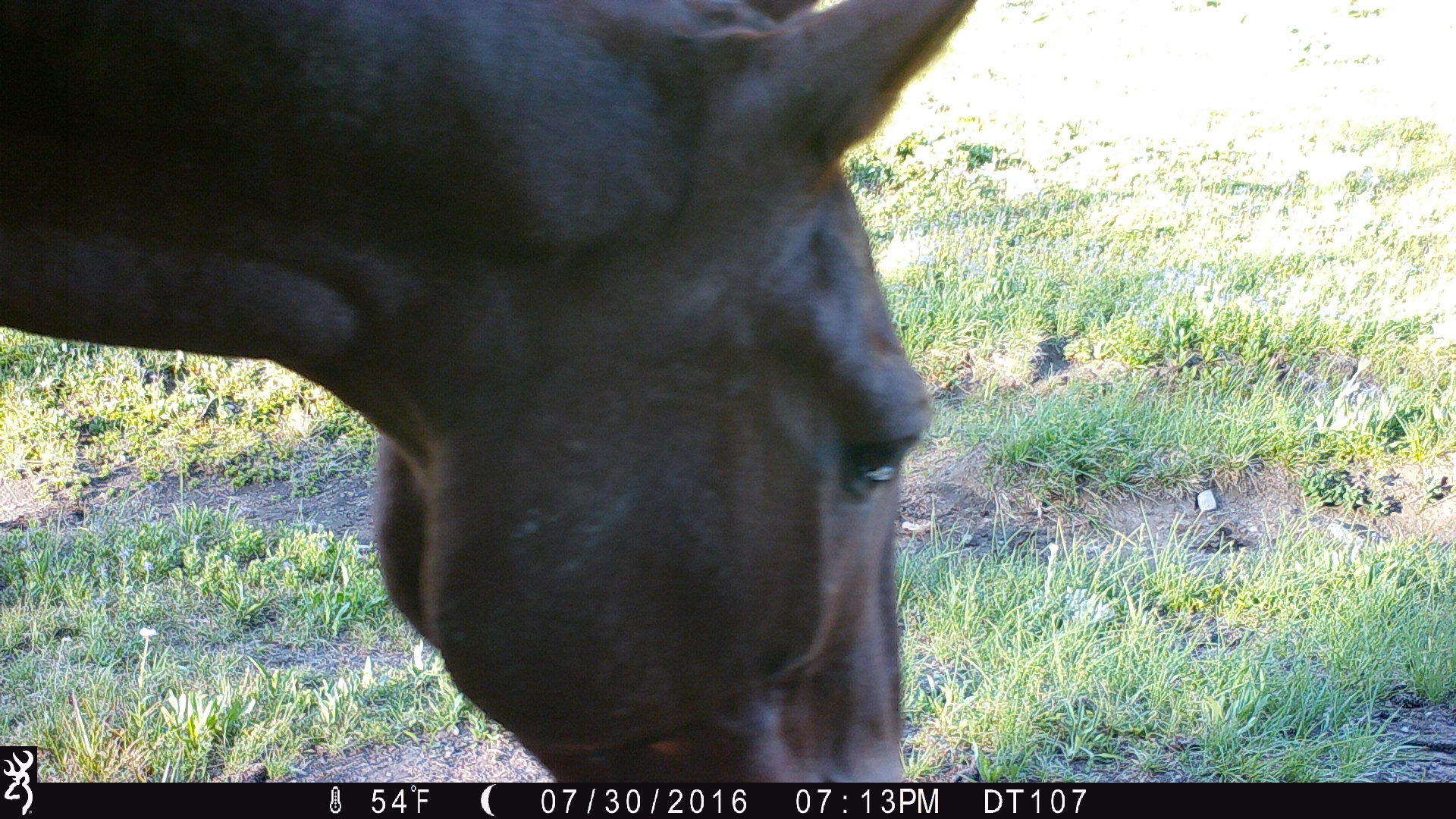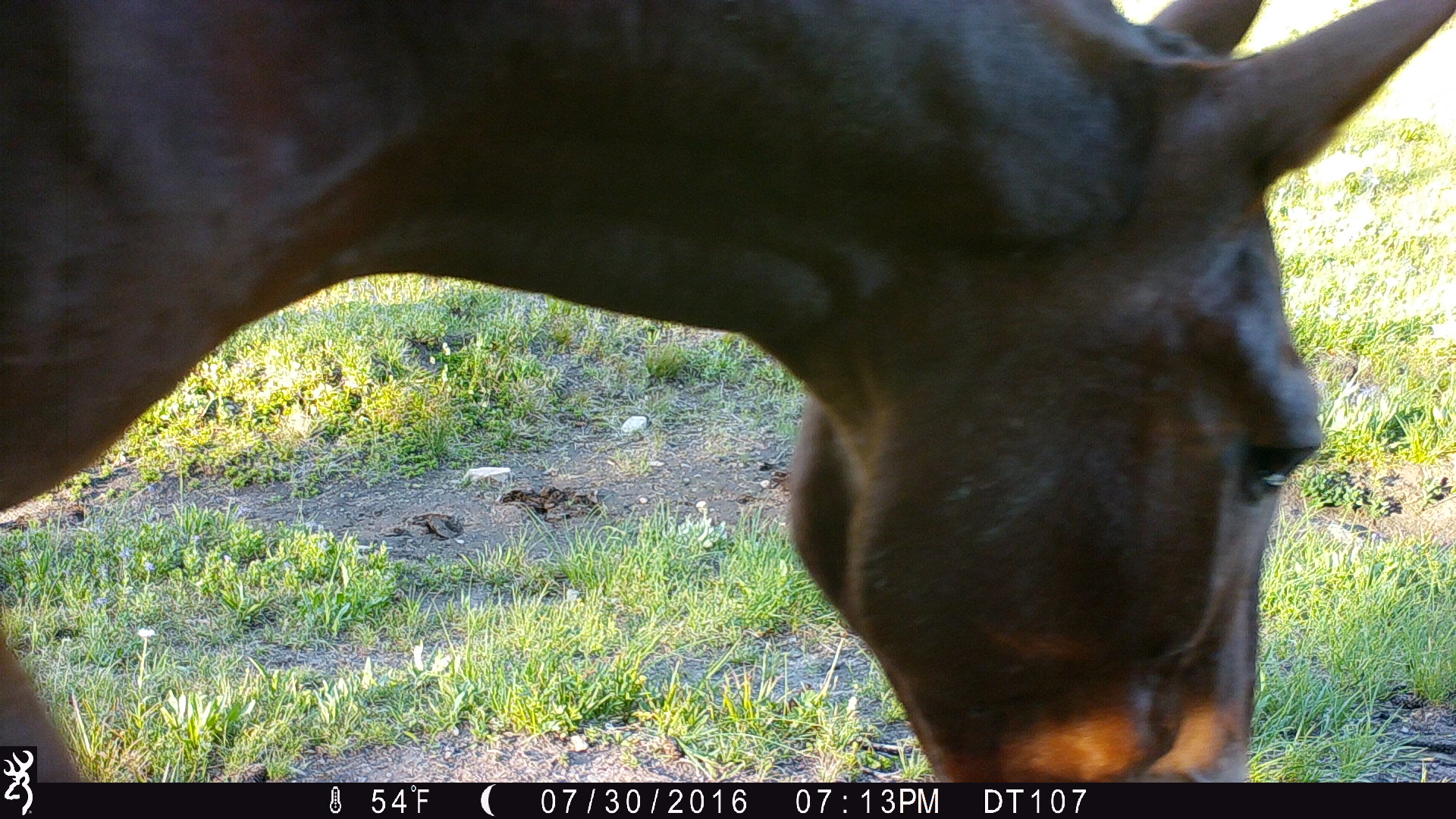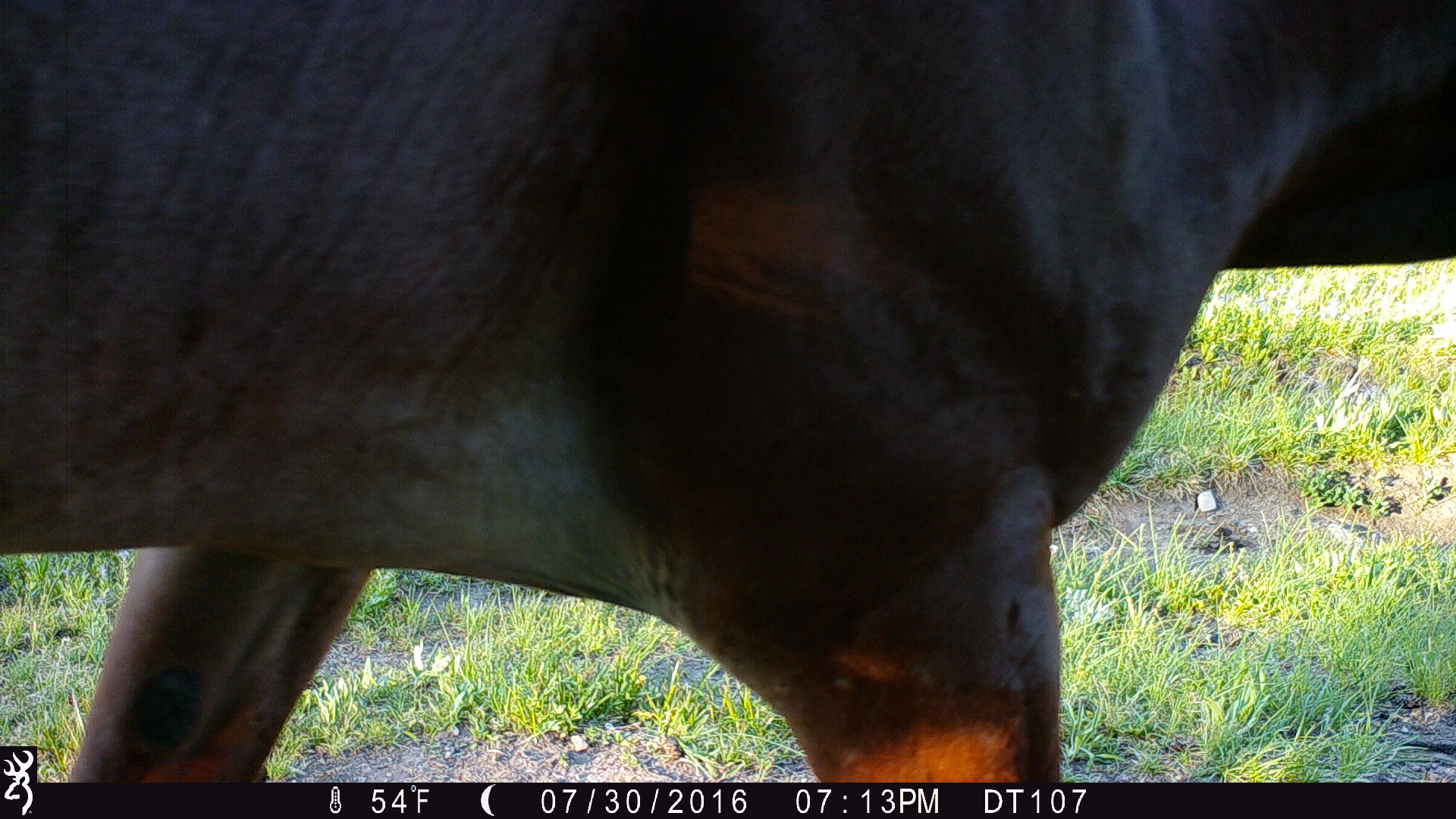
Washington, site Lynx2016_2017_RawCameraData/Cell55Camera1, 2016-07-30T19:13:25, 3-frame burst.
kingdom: Animalia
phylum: Chordata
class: Mammalia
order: Perissodactyla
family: Equidae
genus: Equus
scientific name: Equus caballus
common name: domestic horse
Domestic horse (Equus caballus). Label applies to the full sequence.